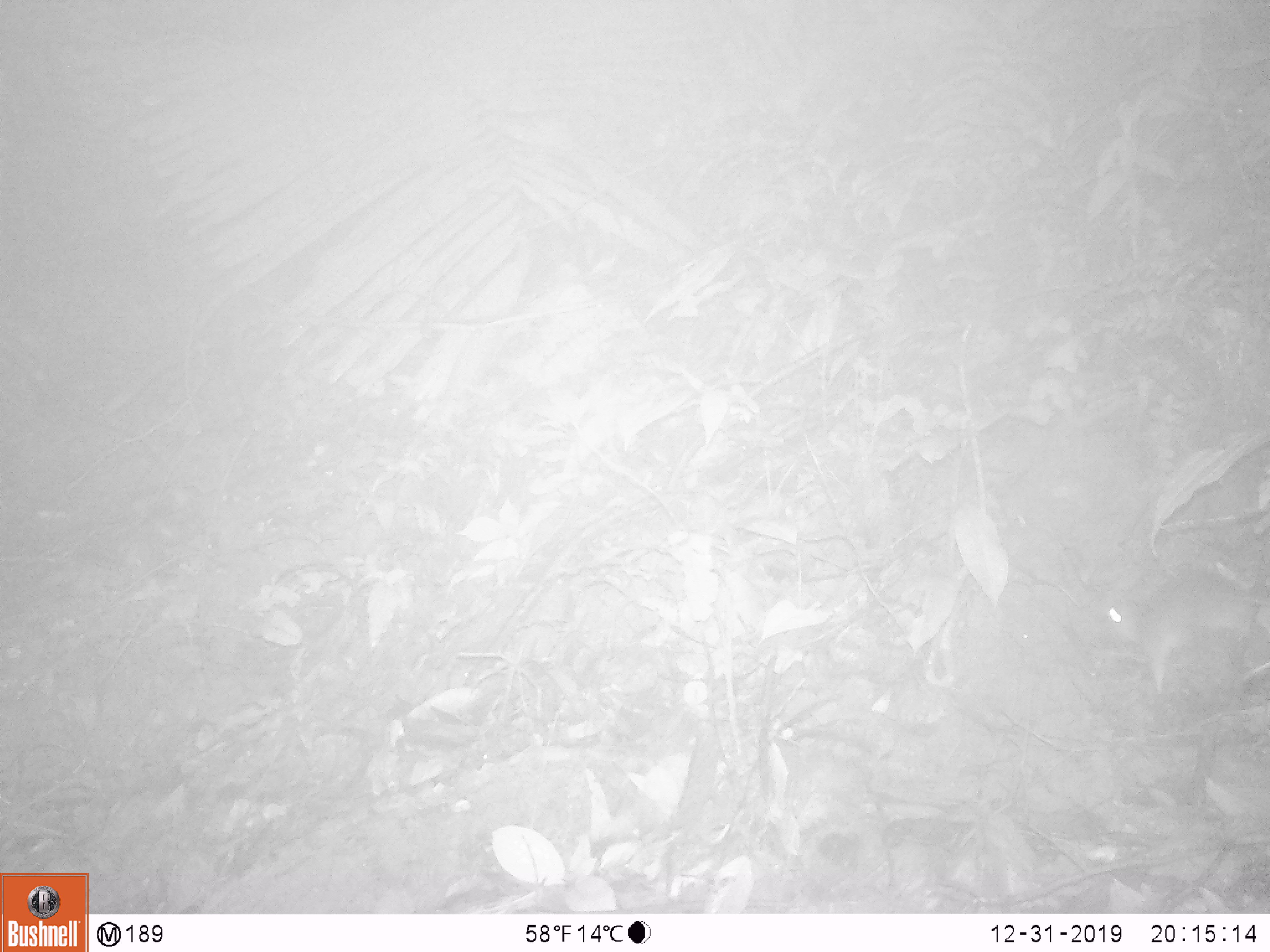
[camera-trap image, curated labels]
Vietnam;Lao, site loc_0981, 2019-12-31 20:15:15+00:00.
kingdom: Animalia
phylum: Chordata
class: Mammalia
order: Rodentia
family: Muridae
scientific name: Muridae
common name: old-world mice and rats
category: unidentified murid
Unidentified murid (old-world mice and rats) (Muridae). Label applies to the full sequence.